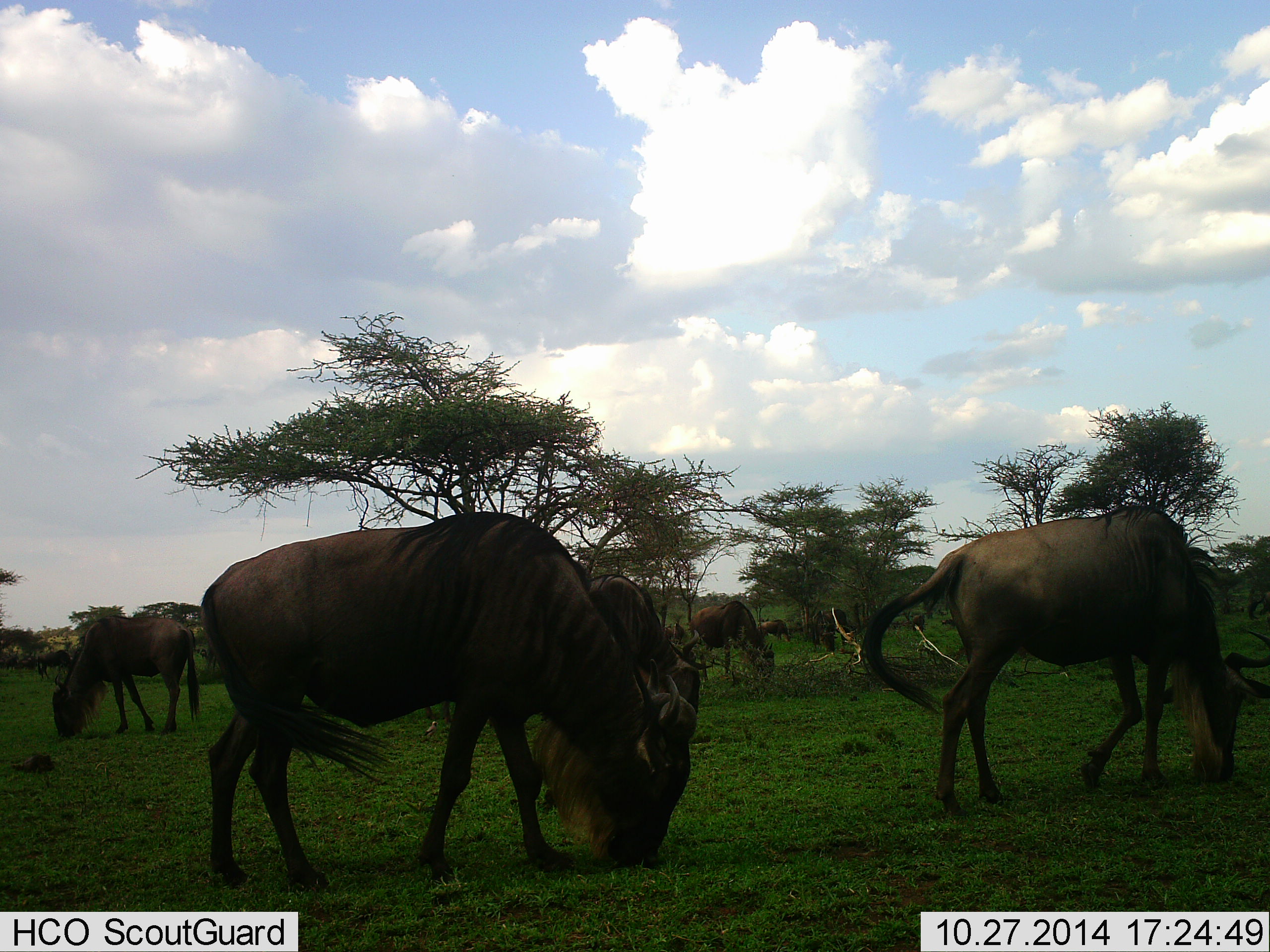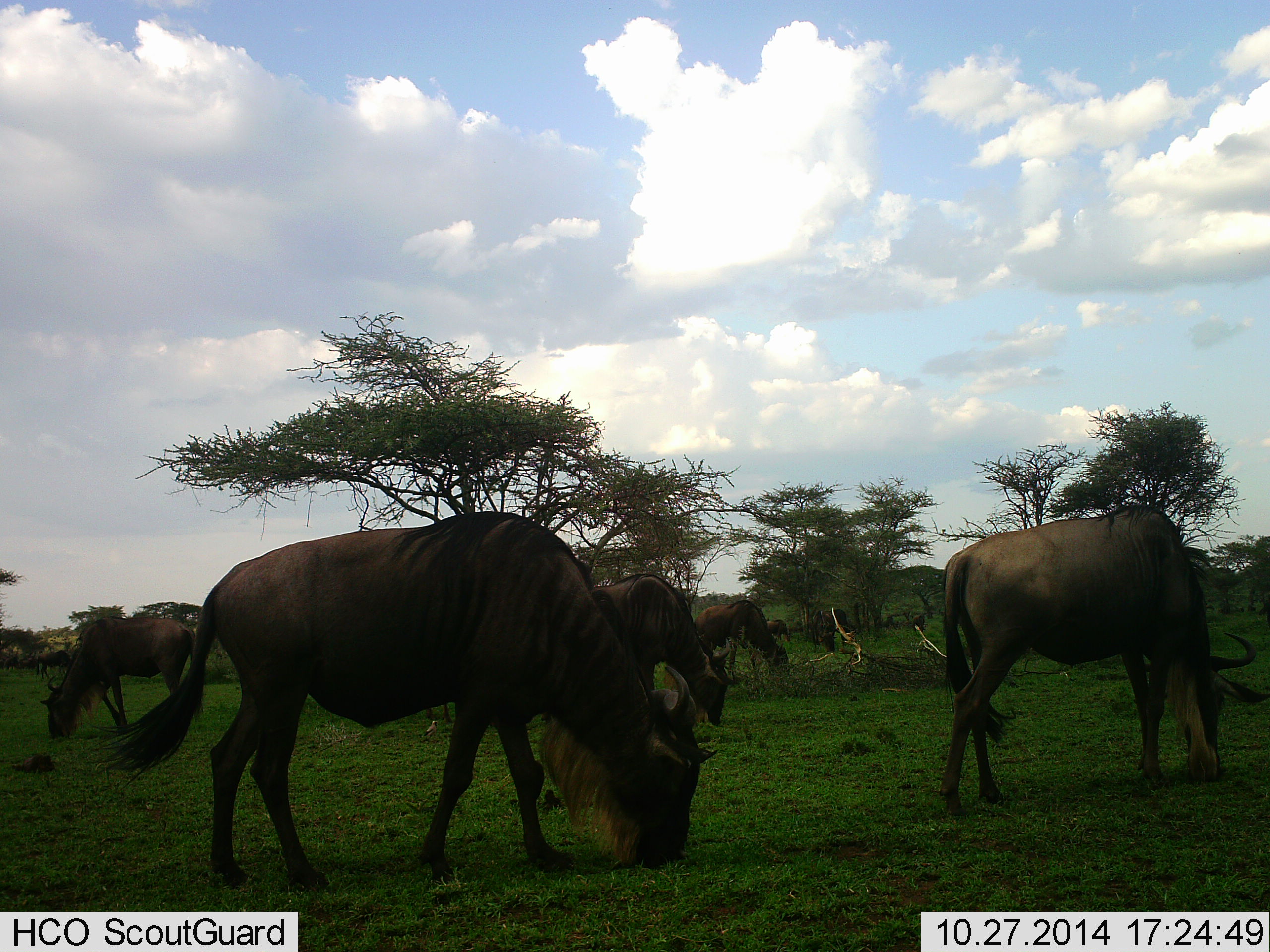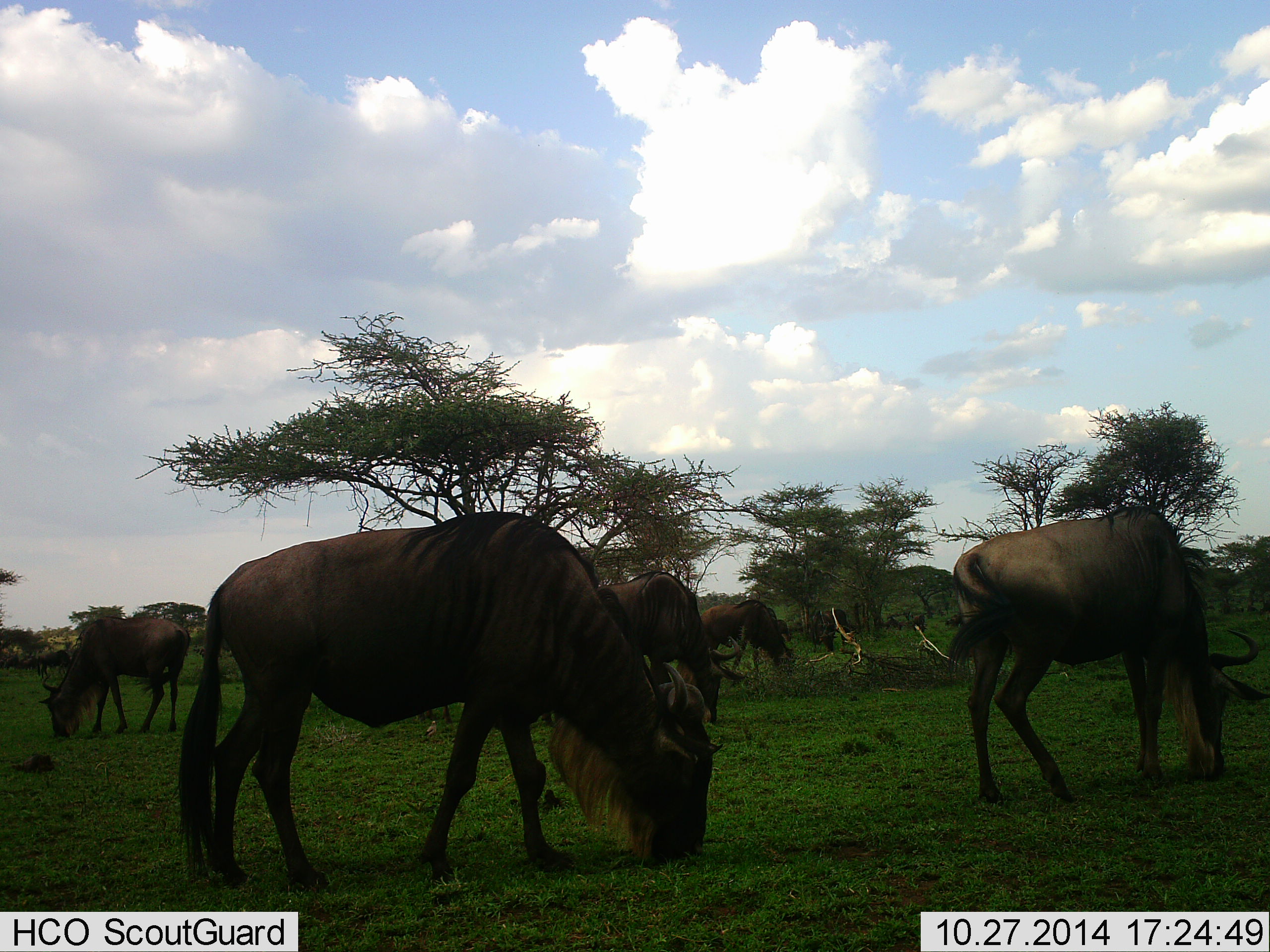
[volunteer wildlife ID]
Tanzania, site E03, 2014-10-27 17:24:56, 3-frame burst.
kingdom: Animalia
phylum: Chordata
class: Mammalia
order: Artiodactyla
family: Bovidae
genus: Connochaetes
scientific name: Connochaetes taurinus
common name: blue wildebeest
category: wildebeest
Wildebeest (blue wildebeest) (Connochaetes taurinus), count 6. Behavior (volunteer vote fractions): standing 20%, resting 0%, moving 10%, interacting 0%. Young present (vote fraction): 0%. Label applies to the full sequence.